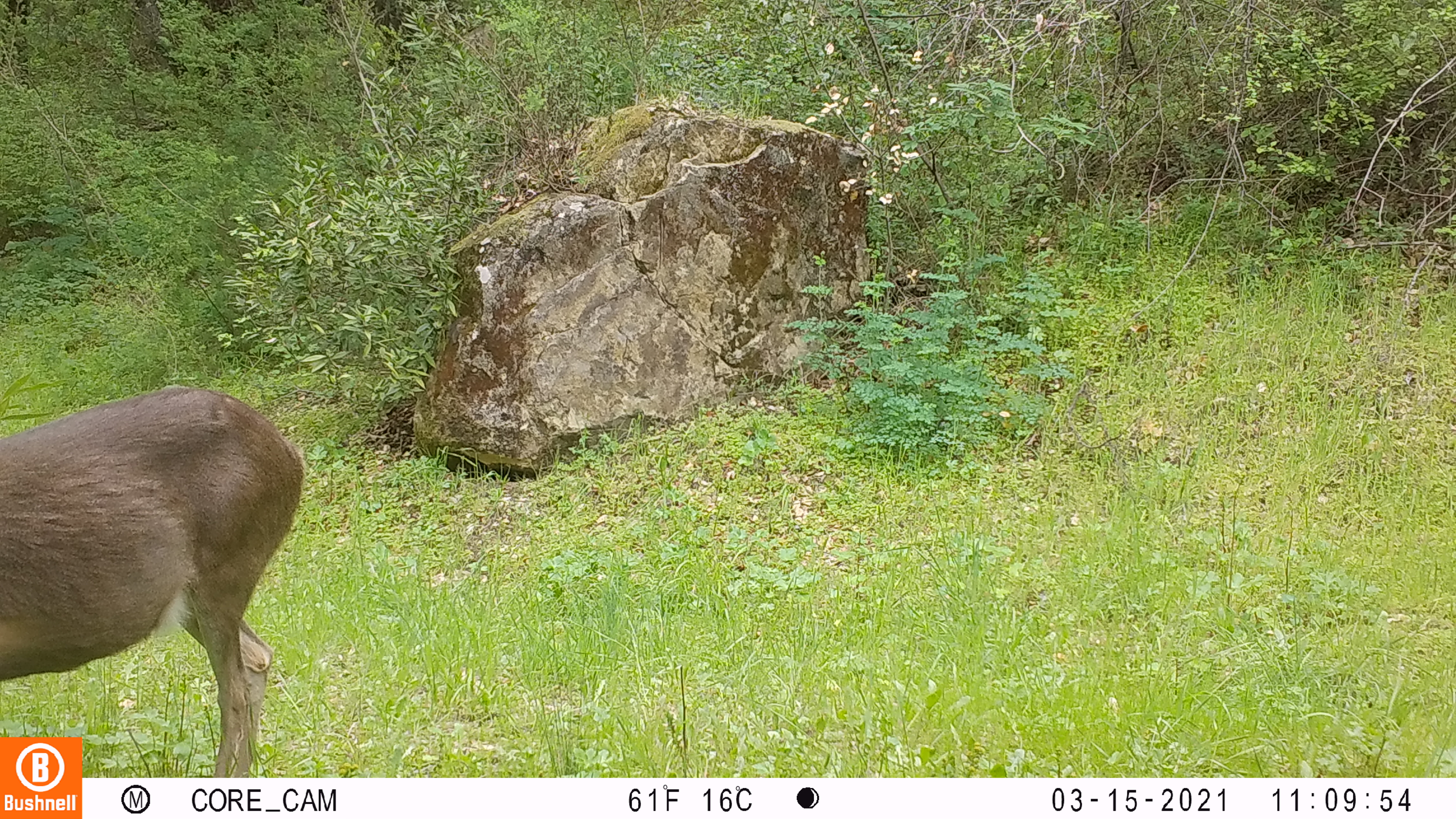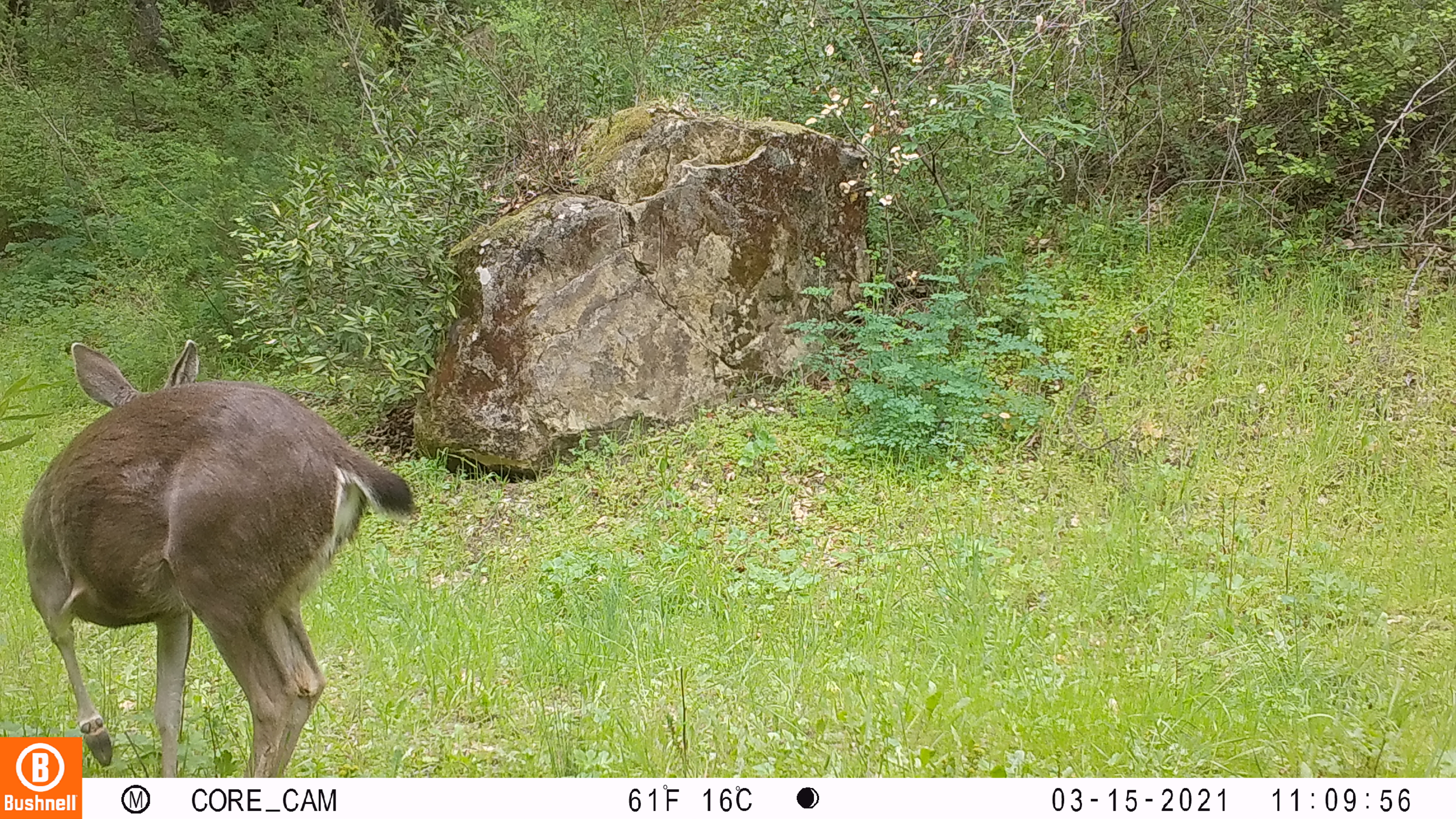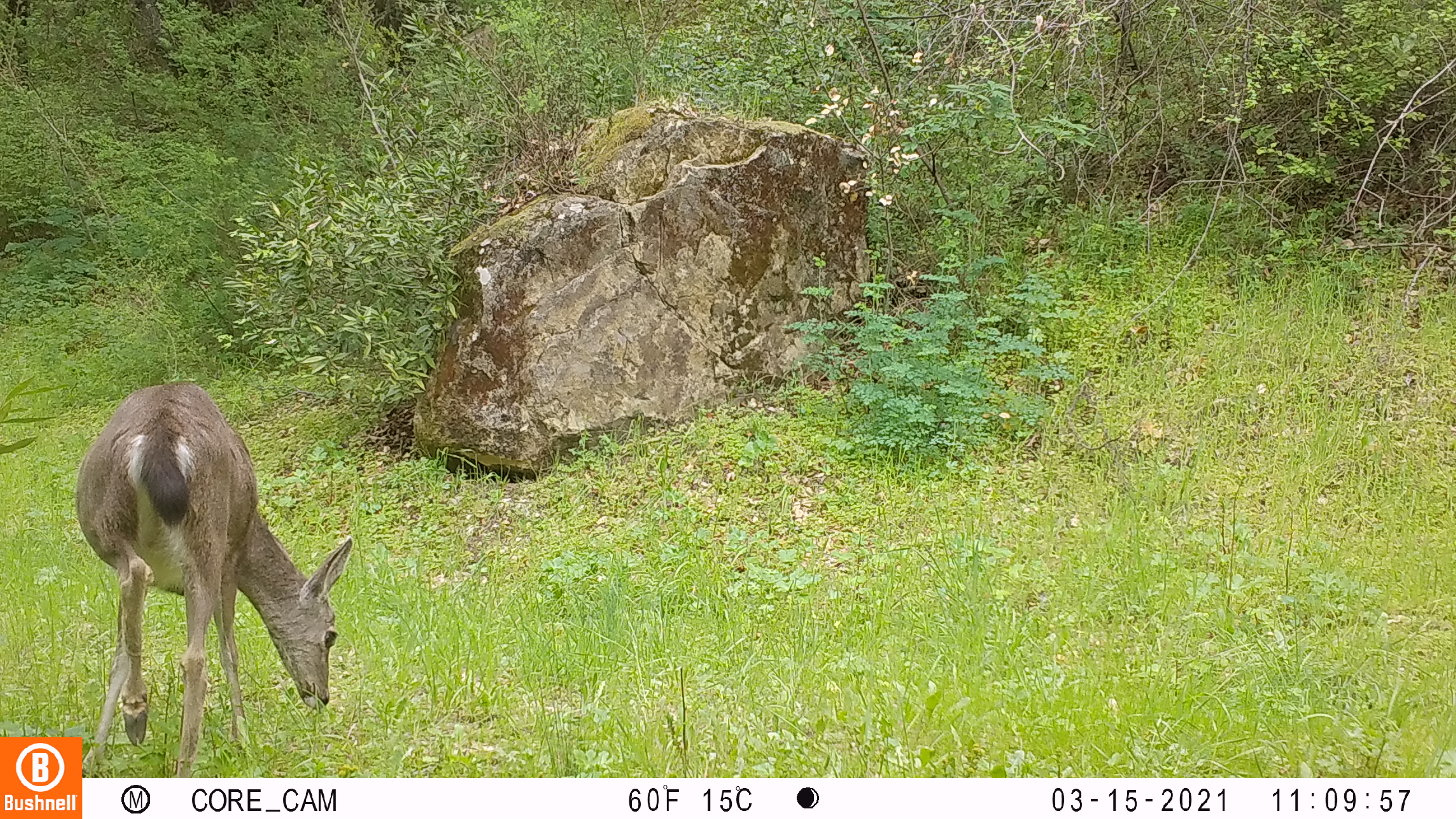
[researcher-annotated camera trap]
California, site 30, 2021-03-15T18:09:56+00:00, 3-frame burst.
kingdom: Animalia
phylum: Chordata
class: Mammalia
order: Artiodactyla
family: Cervidae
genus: Odocoileus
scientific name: Odocoileus hemionus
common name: mule deer